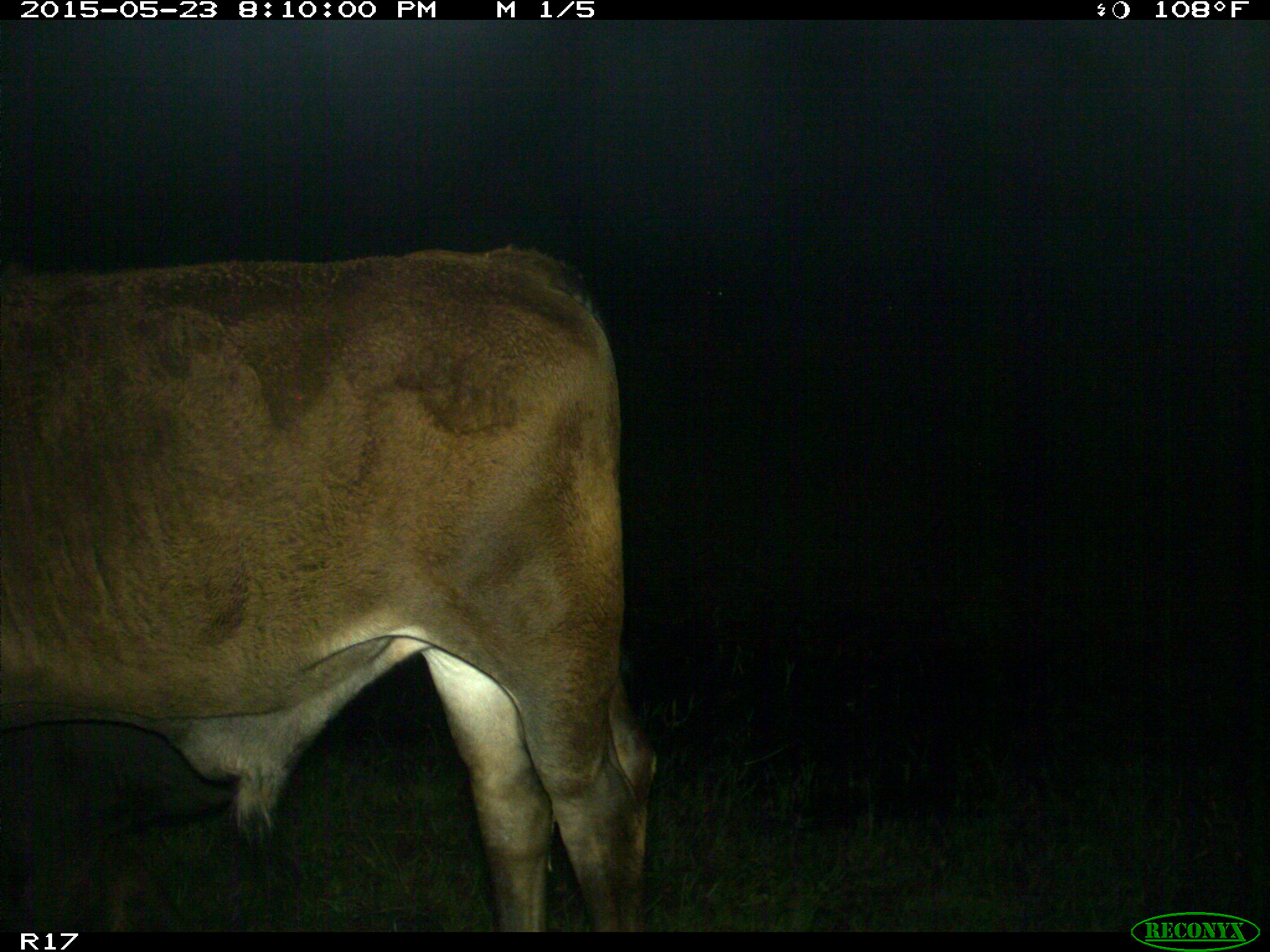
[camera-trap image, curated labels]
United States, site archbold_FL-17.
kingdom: Animalia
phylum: Chordata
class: Mammalia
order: Artiodactyla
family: Bovidae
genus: Bos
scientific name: Bos taurus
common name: domestic cow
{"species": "Bos taurus (domestic cow)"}